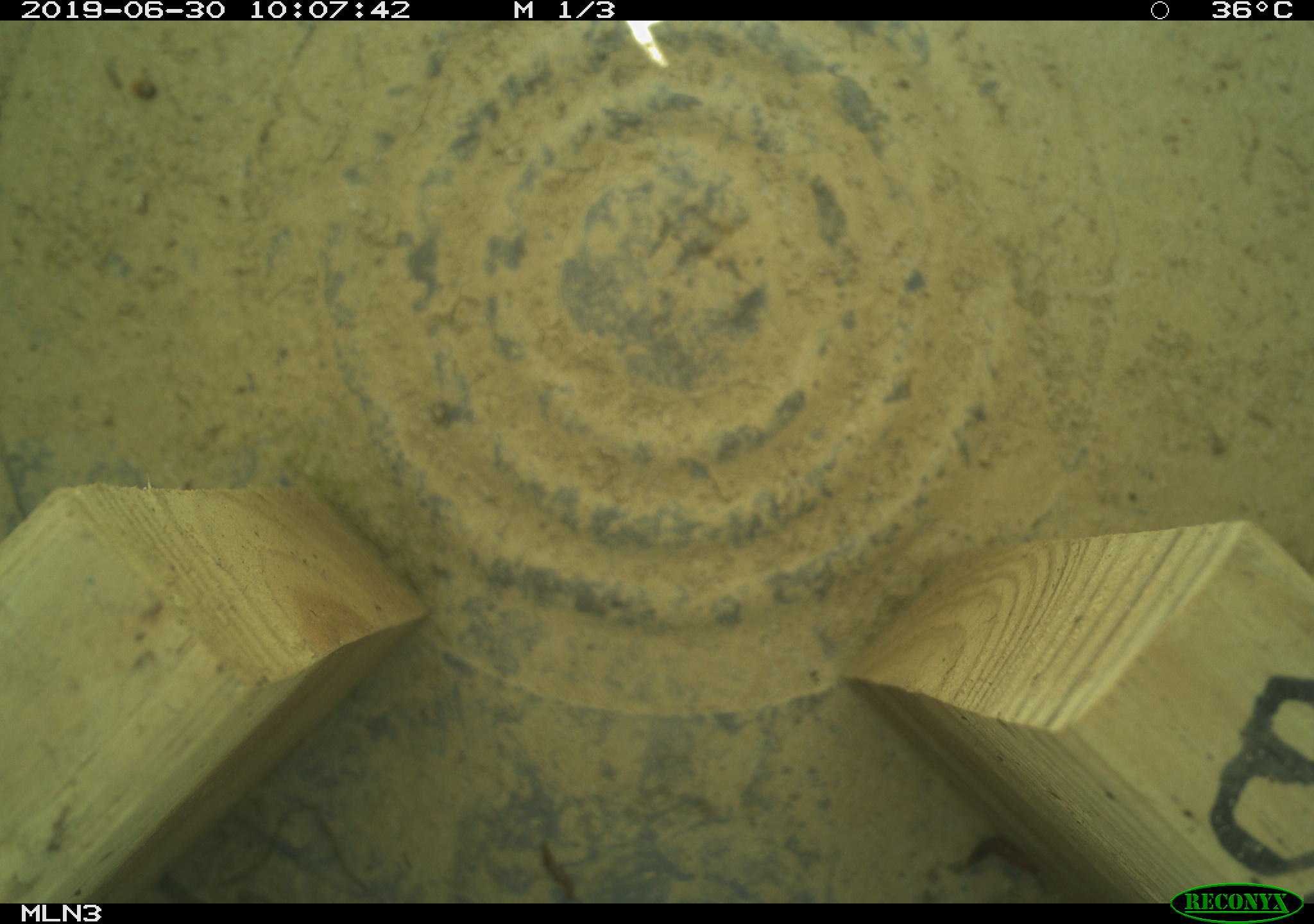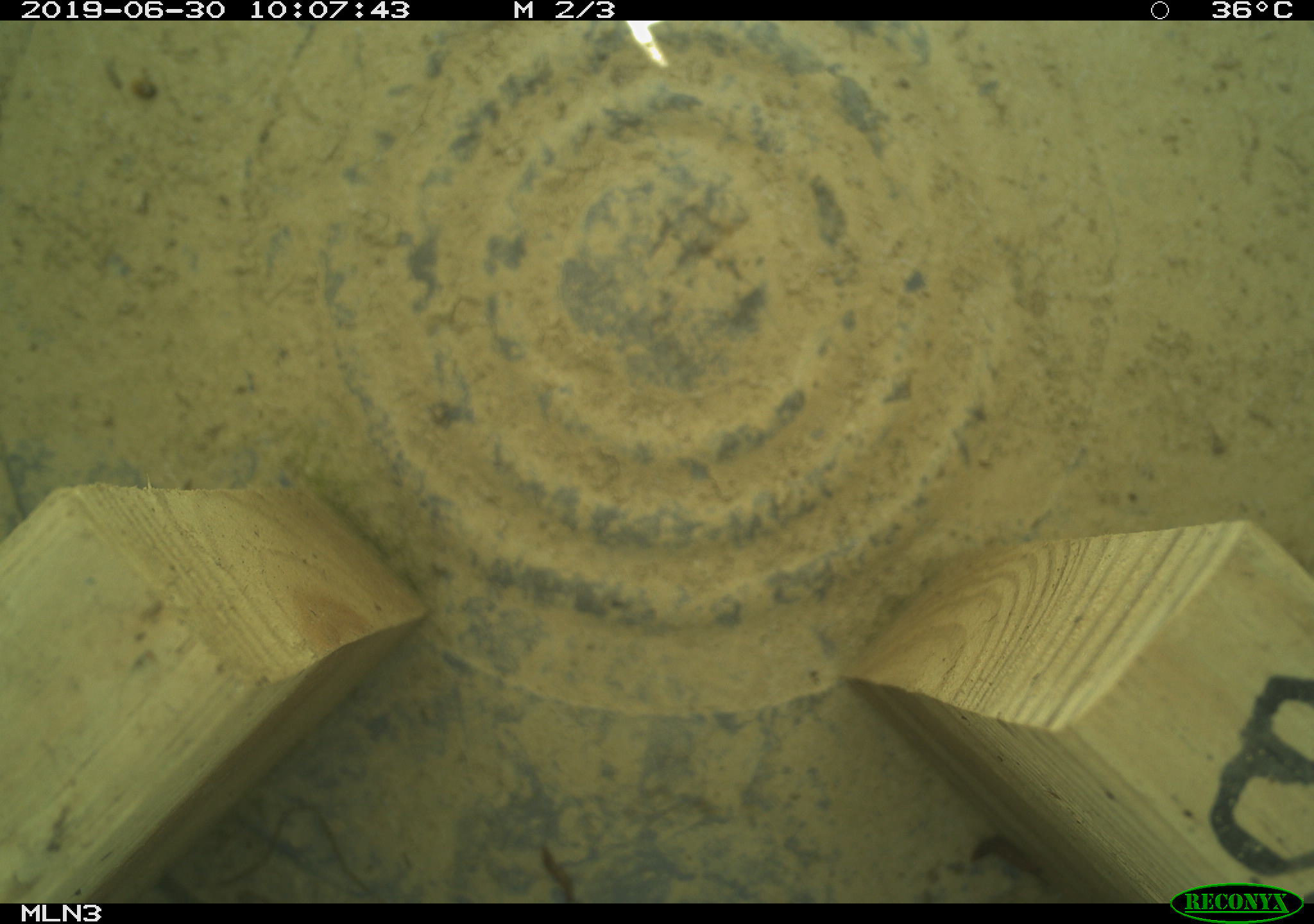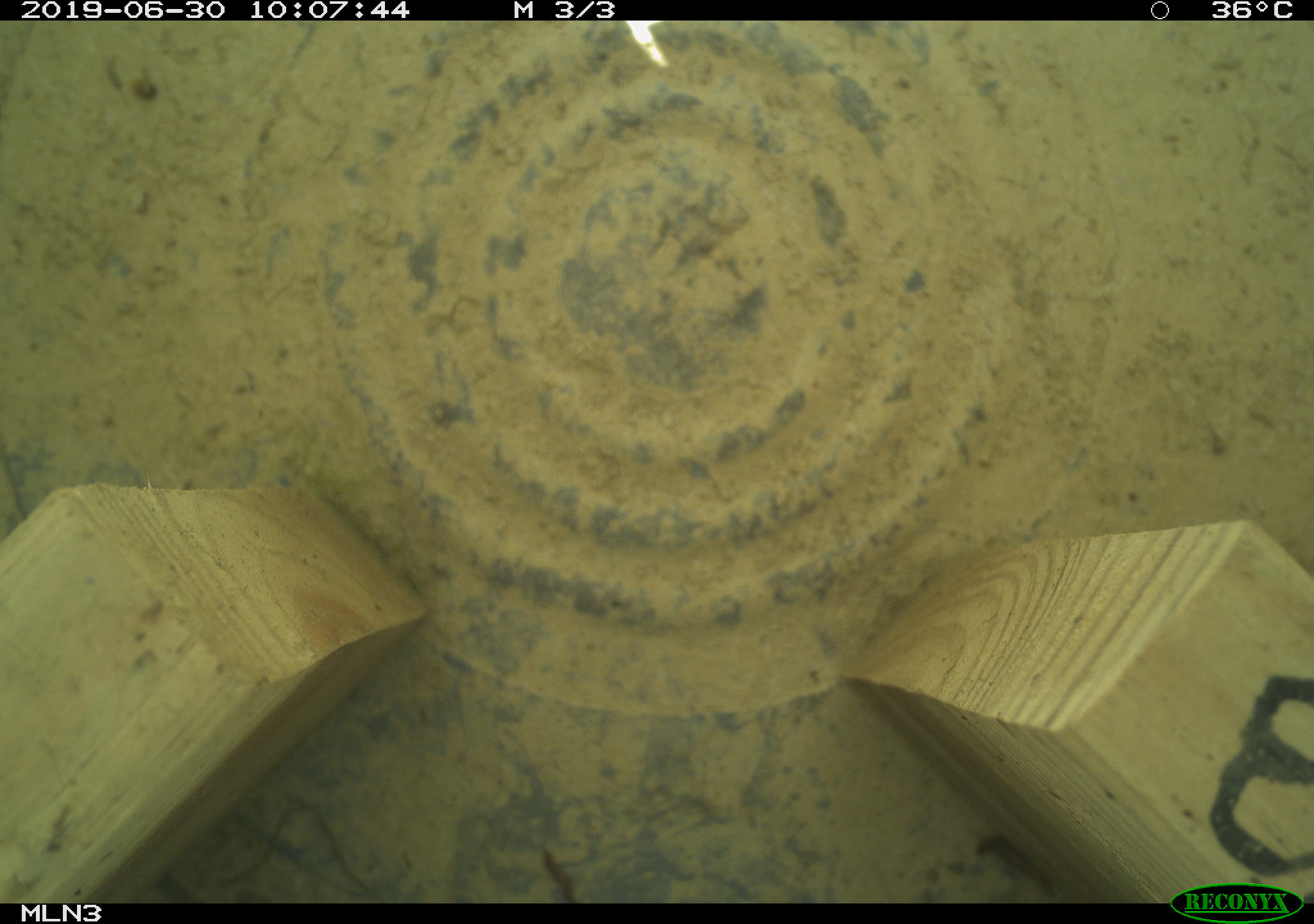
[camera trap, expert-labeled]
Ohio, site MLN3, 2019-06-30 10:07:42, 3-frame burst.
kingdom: Animalia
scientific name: Animalia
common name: animal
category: invertebrate